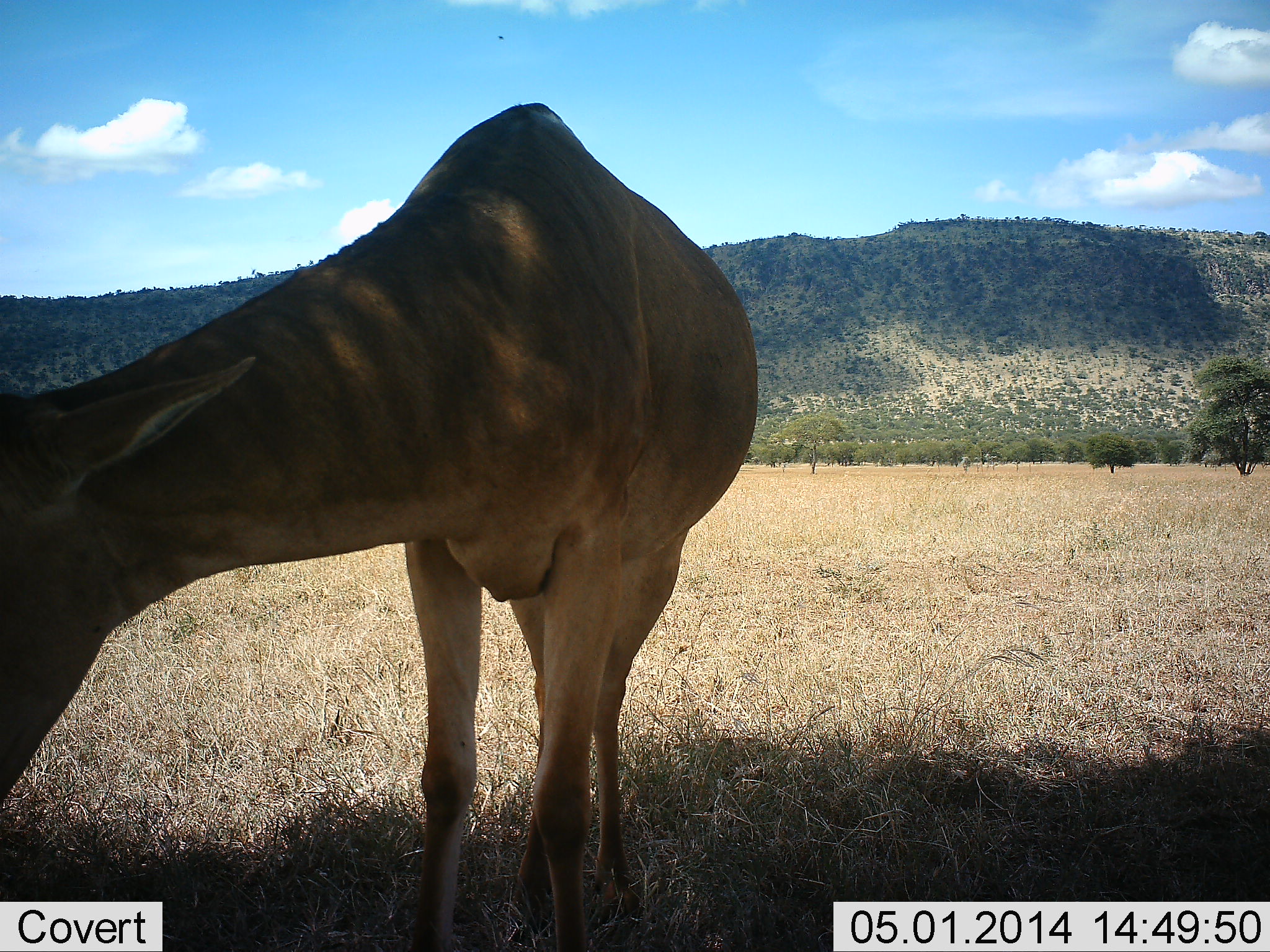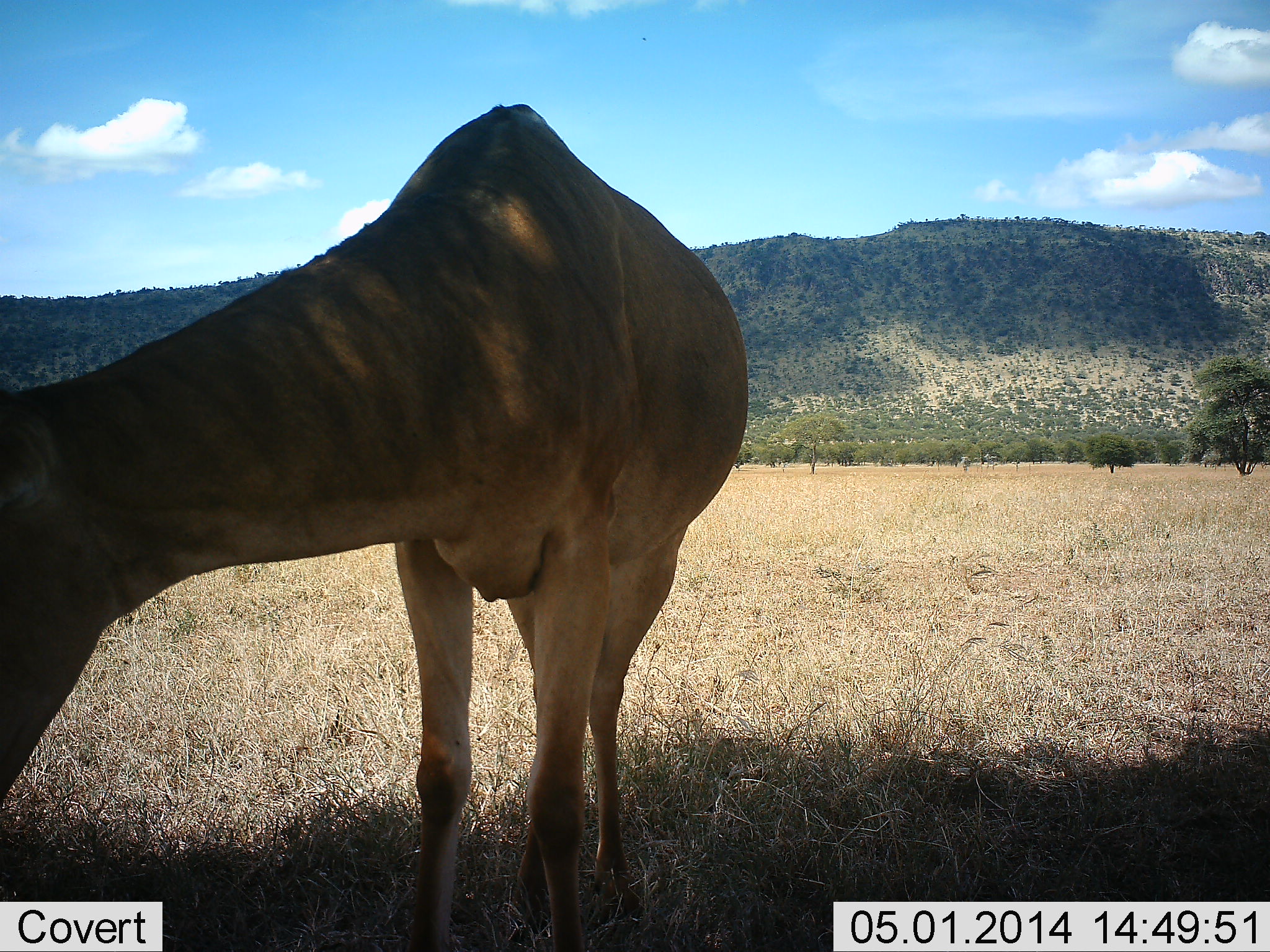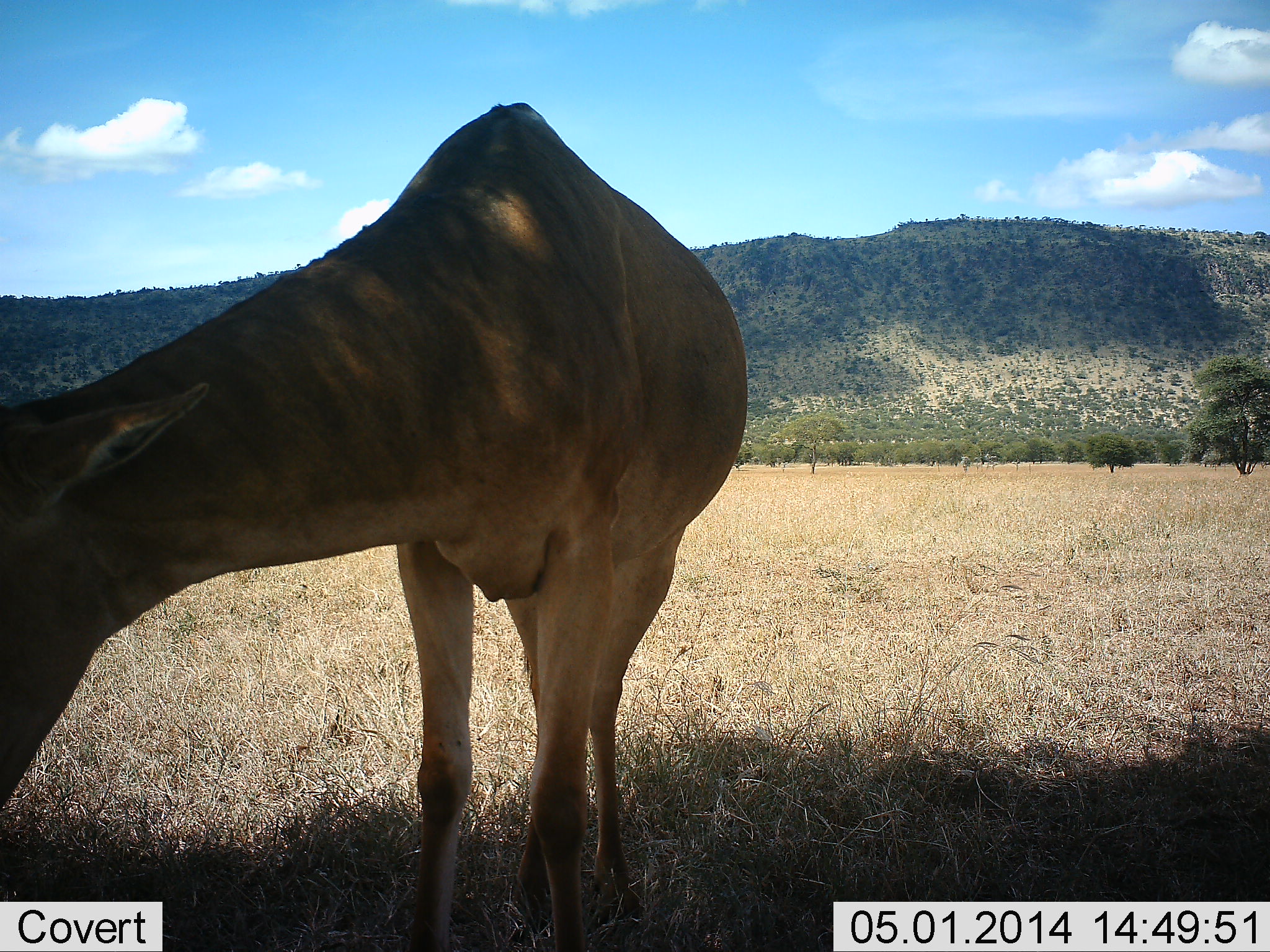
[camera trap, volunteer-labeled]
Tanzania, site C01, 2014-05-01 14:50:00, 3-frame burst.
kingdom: Animalia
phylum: Chordata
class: Mammalia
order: Artiodactyla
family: Bovidae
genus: Alcelaphus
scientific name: Alcelaphus buselaphus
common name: hartebeest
Hartebeest (Alcelaphus buselaphus), count 1. Behavior (volunteer vote fractions): standing 64%, resting 9%, moving 0%, interacting 0%. Young present (vote fraction): 0%. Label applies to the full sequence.